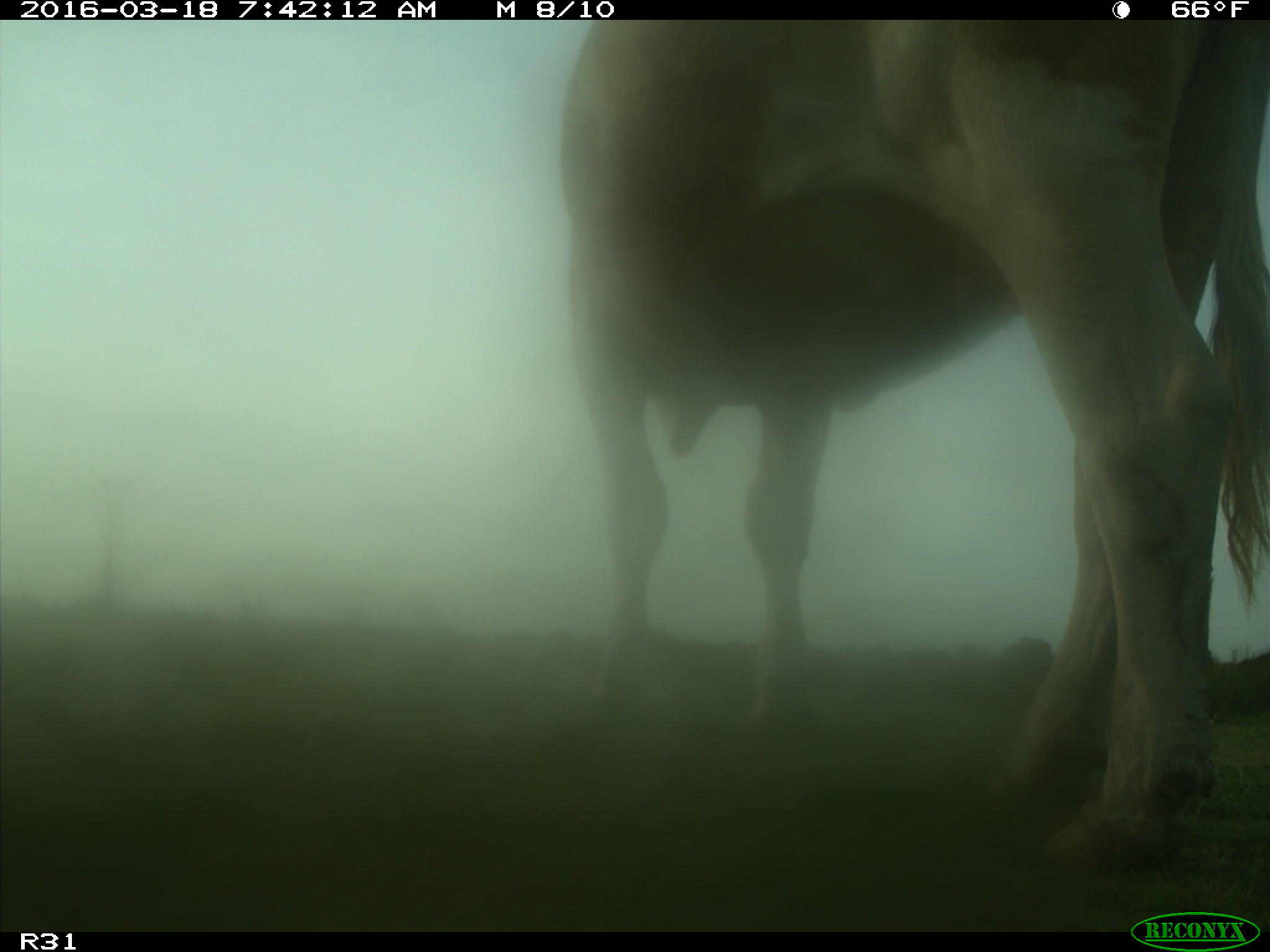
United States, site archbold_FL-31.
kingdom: Animalia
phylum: Chordata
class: Mammalia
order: Artiodactyla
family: Bovidae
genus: Bos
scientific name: Bos taurus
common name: domestic cow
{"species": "Bos taurus (domestic cow)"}